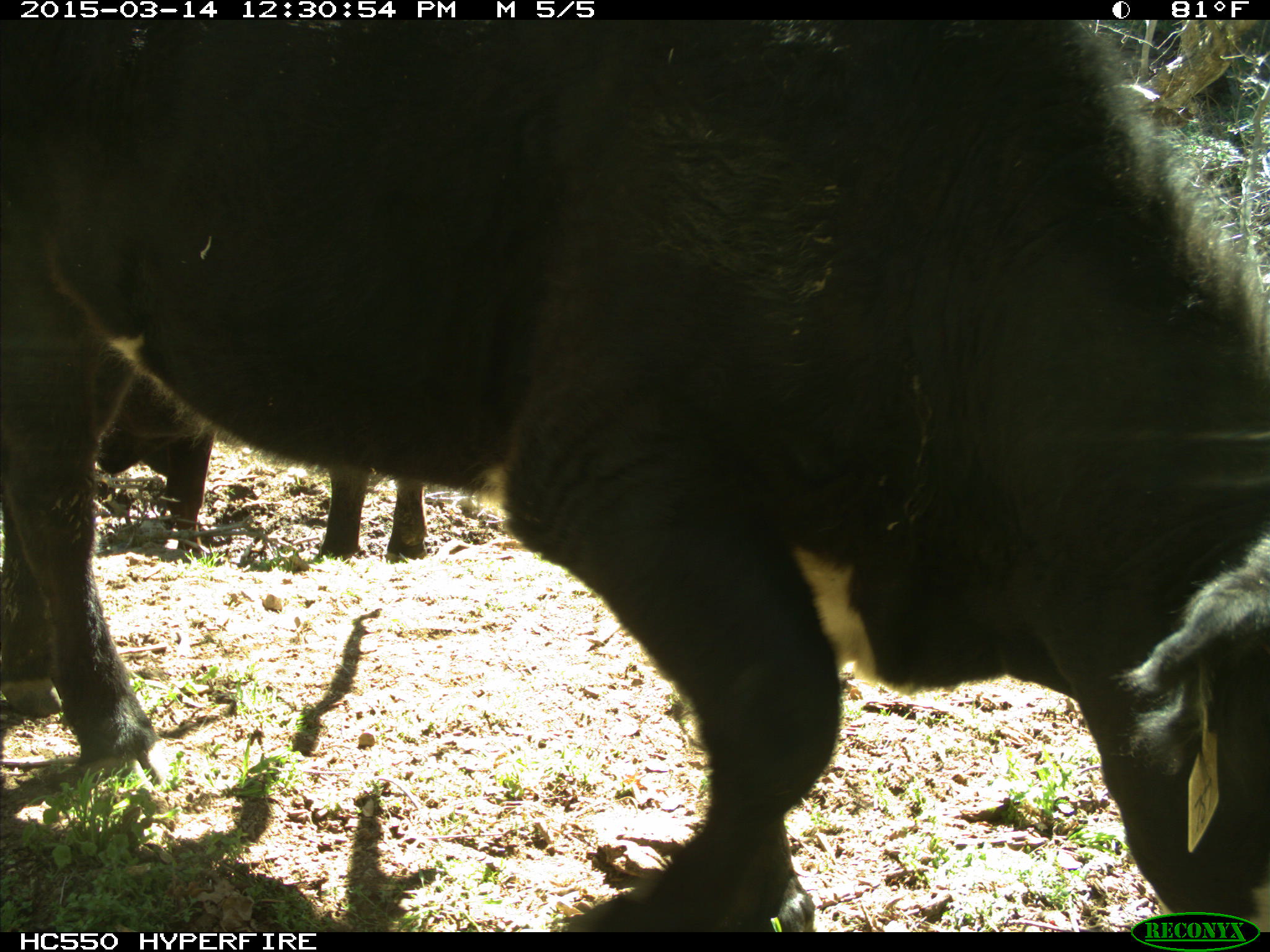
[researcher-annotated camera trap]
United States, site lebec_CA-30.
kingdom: Animalia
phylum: Chordata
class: Mammalia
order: Artiodactyla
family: Bovidae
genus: Bos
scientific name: Bos taurus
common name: domestic cow